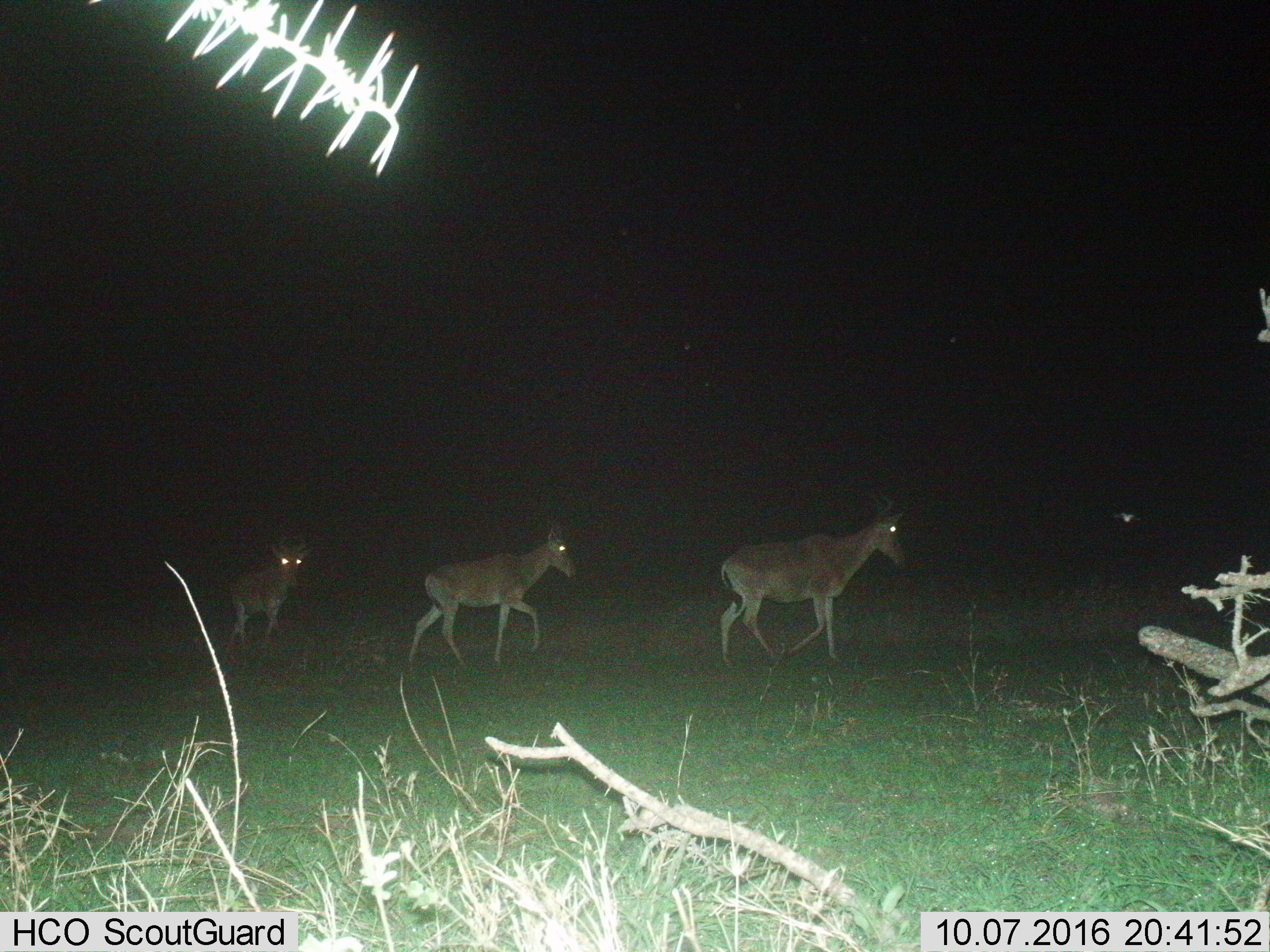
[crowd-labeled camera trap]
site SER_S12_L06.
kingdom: Animalia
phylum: Chordata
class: Mammalia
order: Artiodactyla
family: Bovidae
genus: Alcelaphus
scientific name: Alcelaphus buselaphus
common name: hartebeest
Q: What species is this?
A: Hartebeest (Alcelaphus buselaphus).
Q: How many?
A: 3.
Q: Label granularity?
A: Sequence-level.